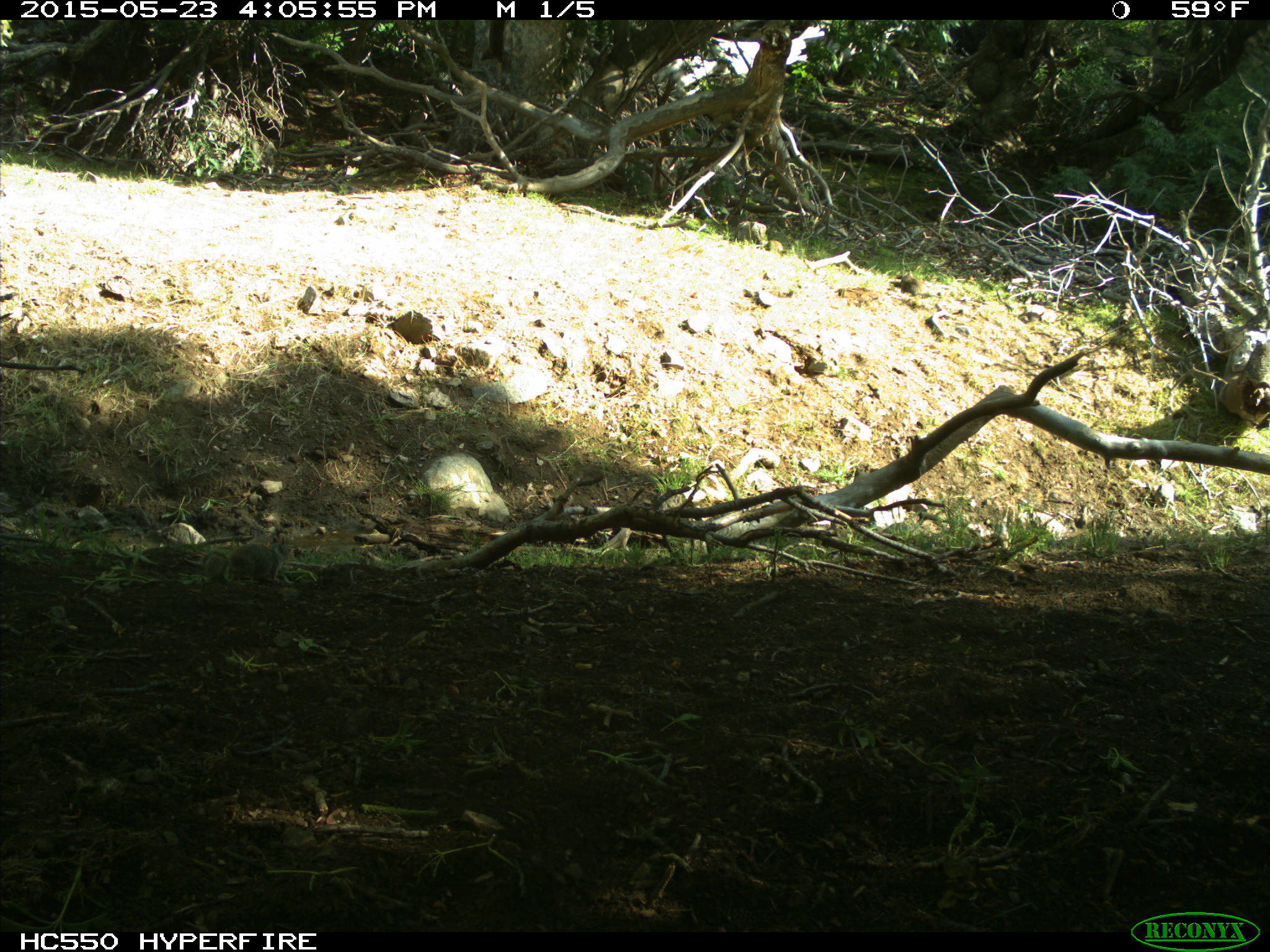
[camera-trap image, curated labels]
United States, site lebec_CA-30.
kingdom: Animalia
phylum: Chordata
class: Mammalia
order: Rodentia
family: Sciuridae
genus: Otospermophilus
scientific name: Otospermophilus beecheyi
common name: california ground squirrel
Otospermophilus beecheyi (california ground squirrel).